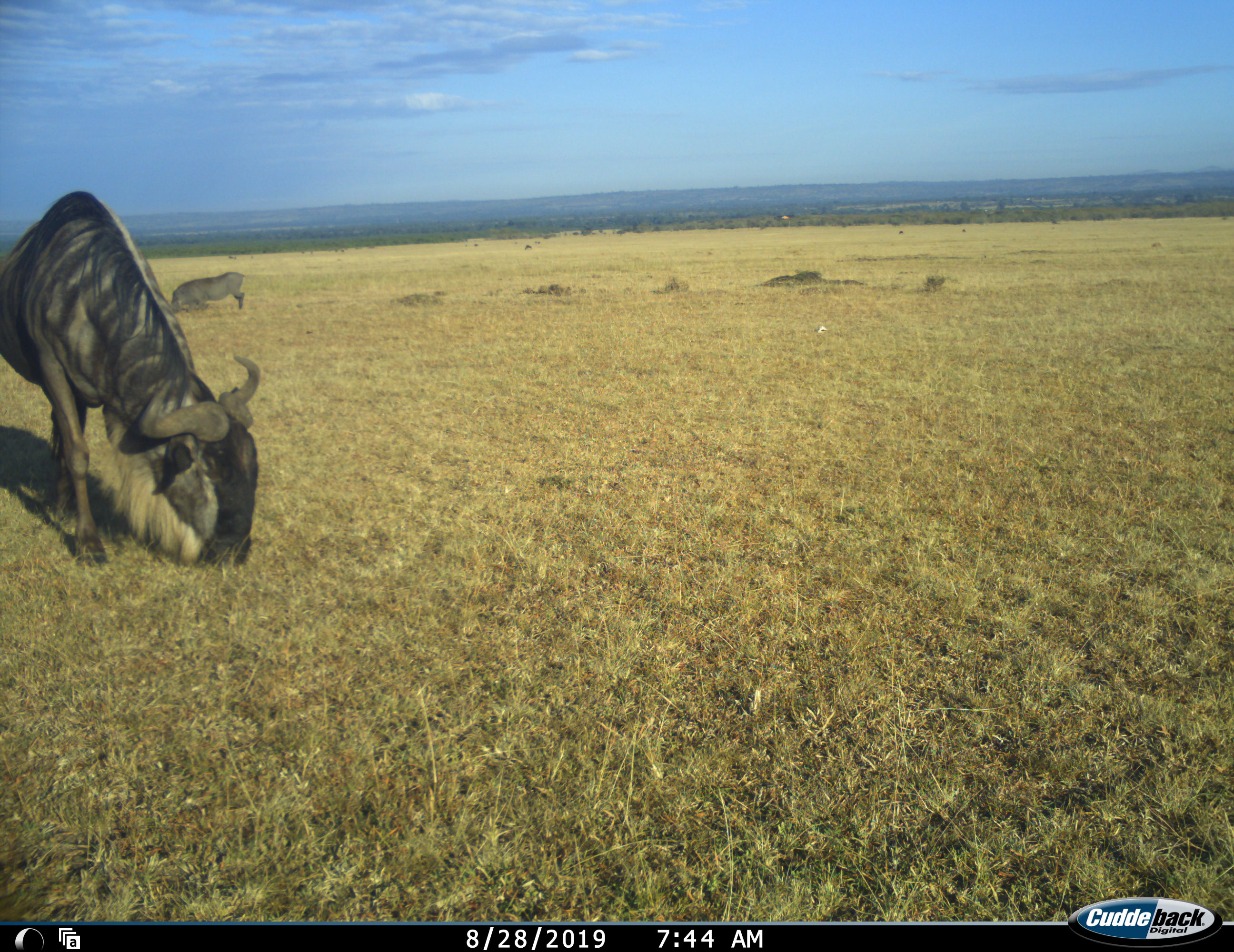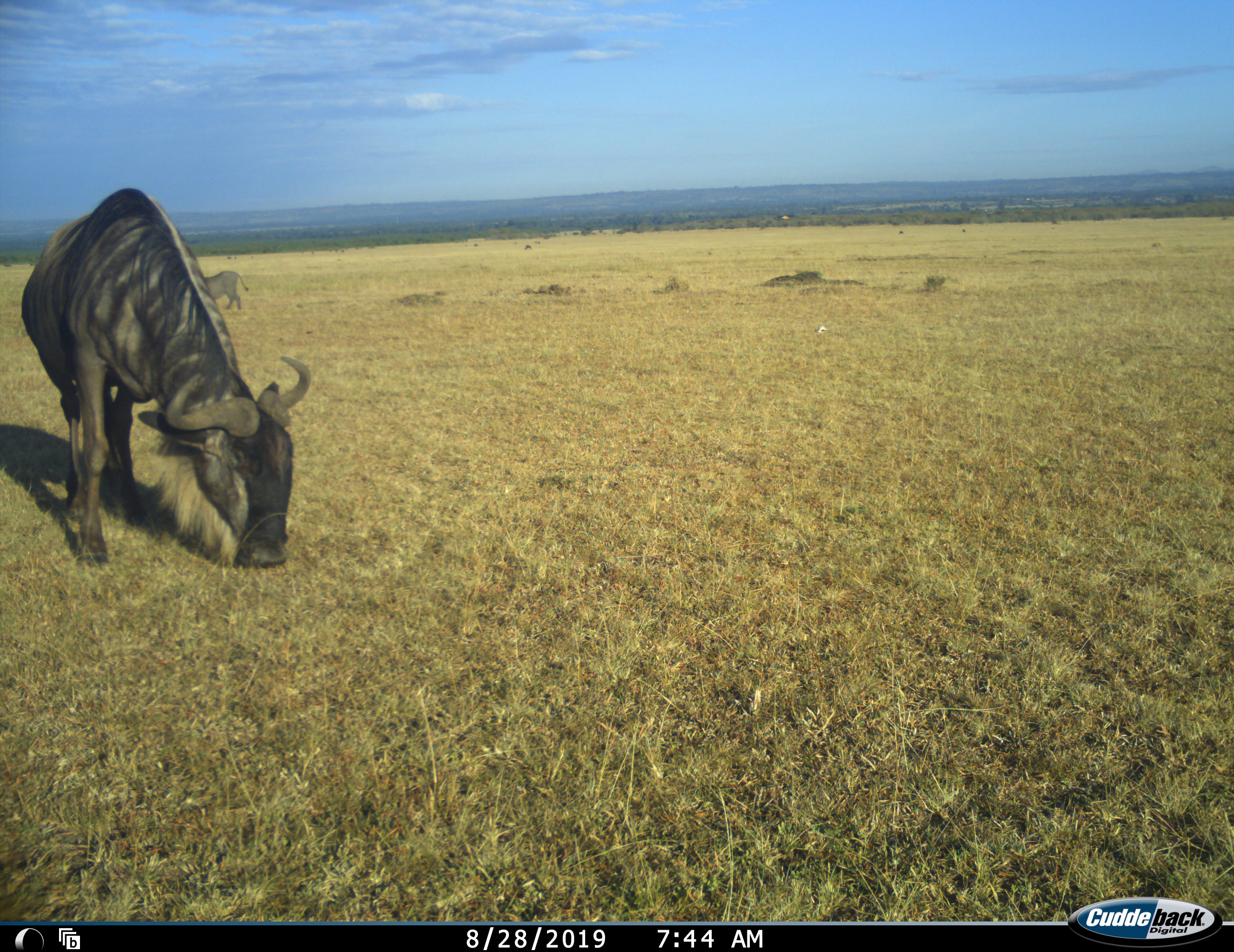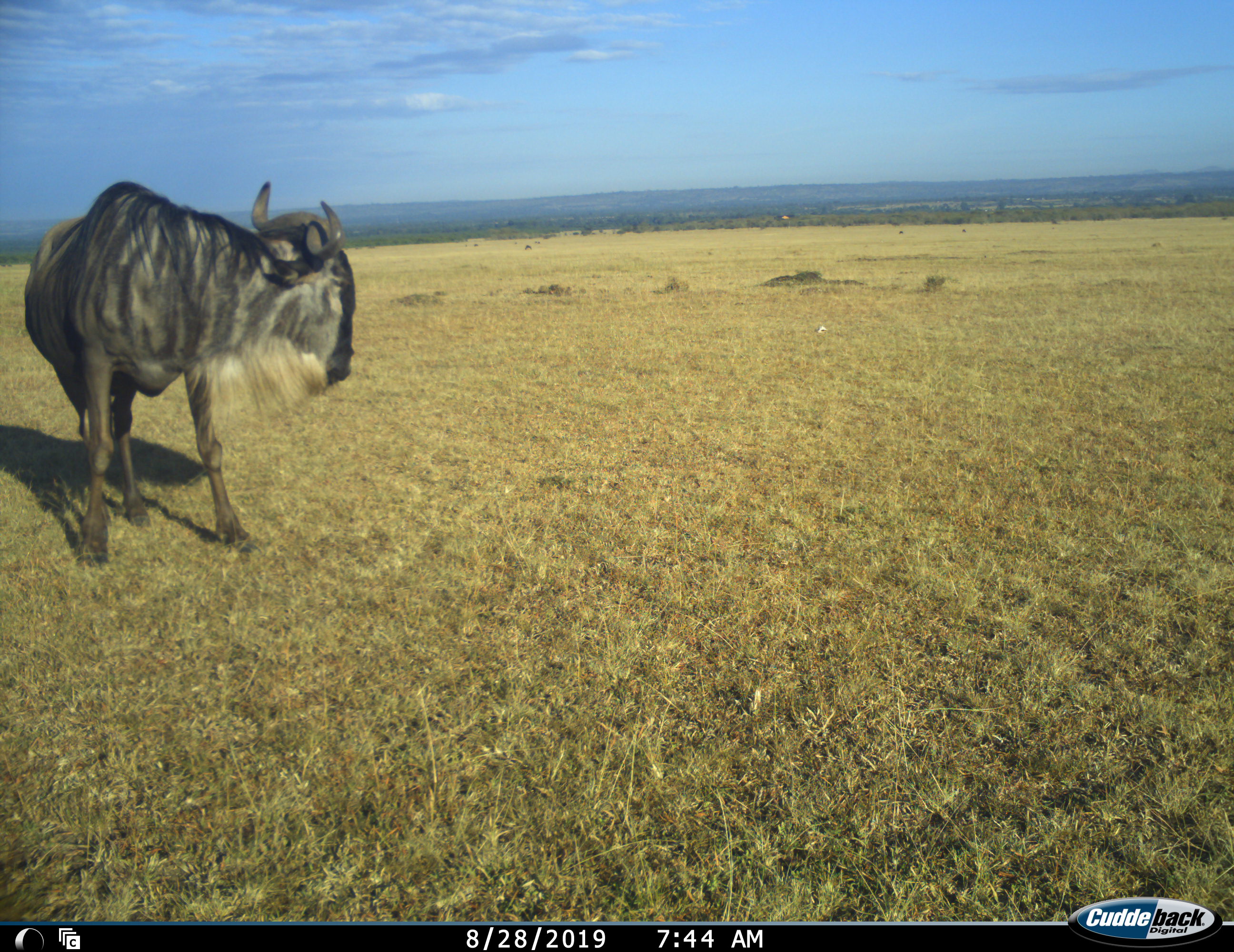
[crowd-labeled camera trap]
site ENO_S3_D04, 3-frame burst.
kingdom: Animalia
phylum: Chordata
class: Mammalia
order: Artiodactyla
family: Bovidae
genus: Connochaetes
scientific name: Connochaetes taurinus taurinus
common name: blue wildebeest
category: wildebeestblue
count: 2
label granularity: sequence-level